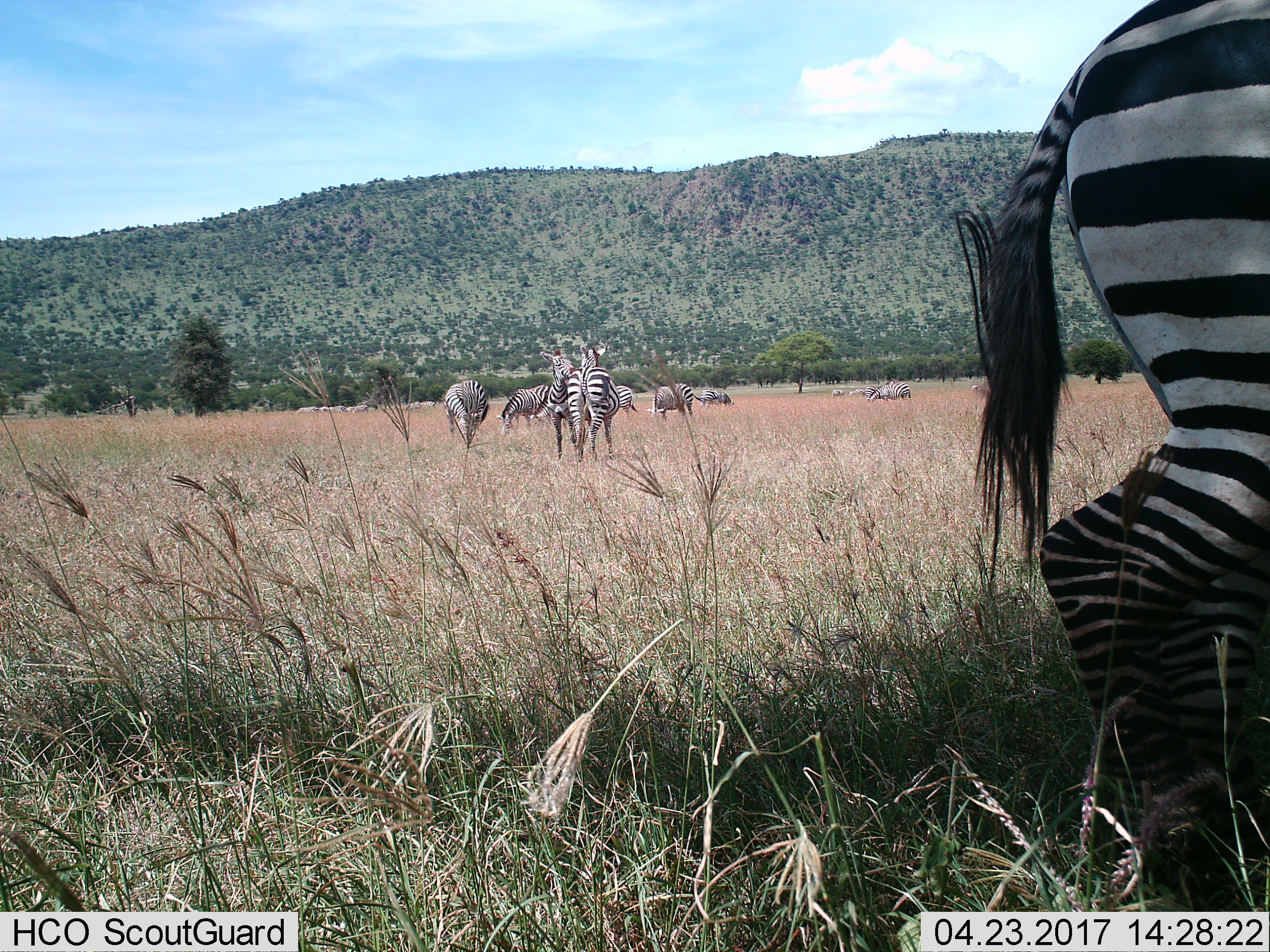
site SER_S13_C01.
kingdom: Animalia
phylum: Chordata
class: Mammalia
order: Perissodactyla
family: Equidae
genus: Equus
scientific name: Equus quagga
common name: plains zebra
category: zebraplains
Zebraplains (plains zebra) (Equus quagga), count 11-50. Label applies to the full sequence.